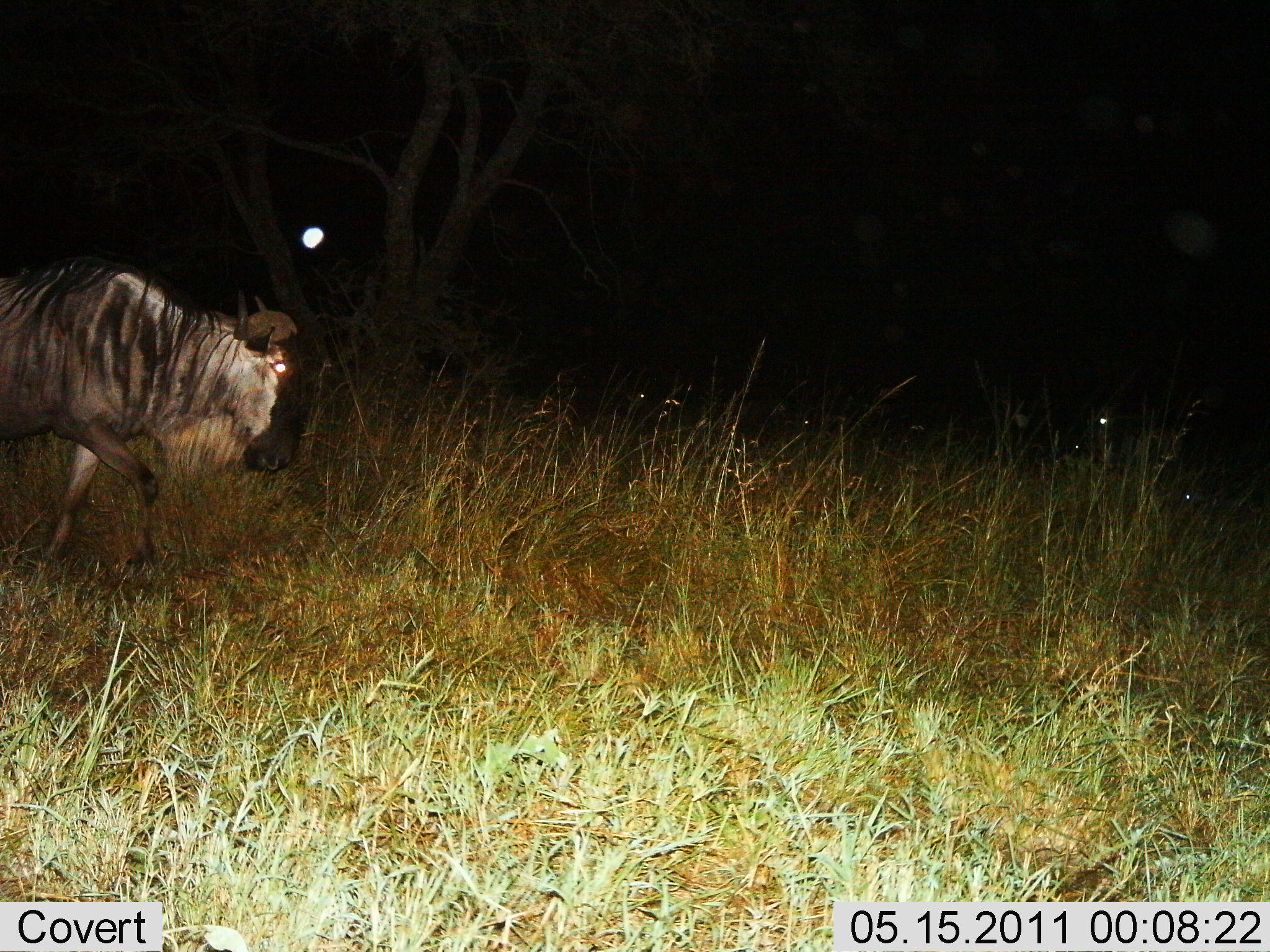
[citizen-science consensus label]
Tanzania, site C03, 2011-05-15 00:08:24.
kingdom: Animalia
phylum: Chordata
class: Mammalia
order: Artiodactyla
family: Bovidae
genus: Connochaetes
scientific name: Connochaetes taurinus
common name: blue wildebeest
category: wildebeest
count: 1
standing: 42%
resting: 0%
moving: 83%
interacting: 0%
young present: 0%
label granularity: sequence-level